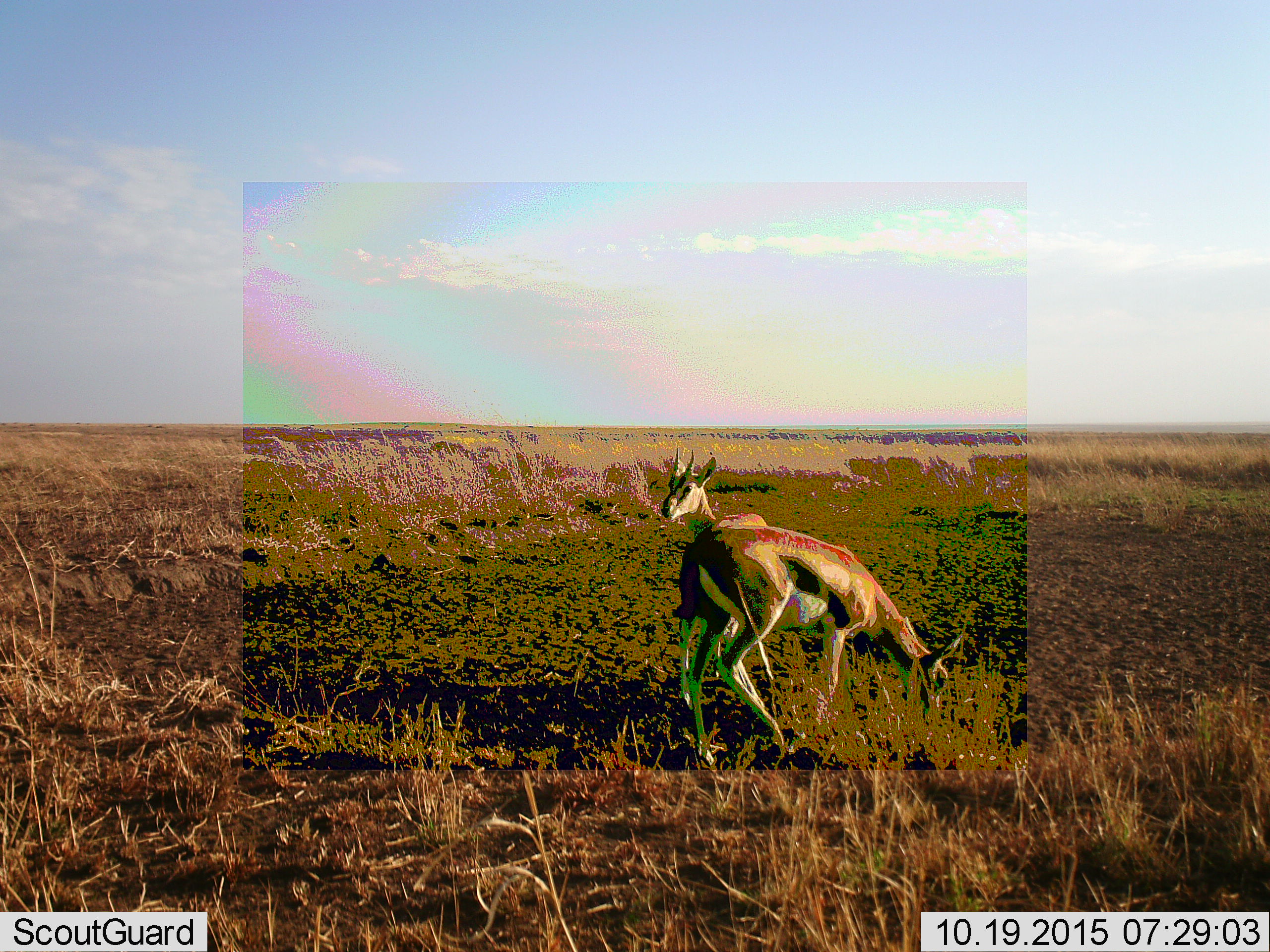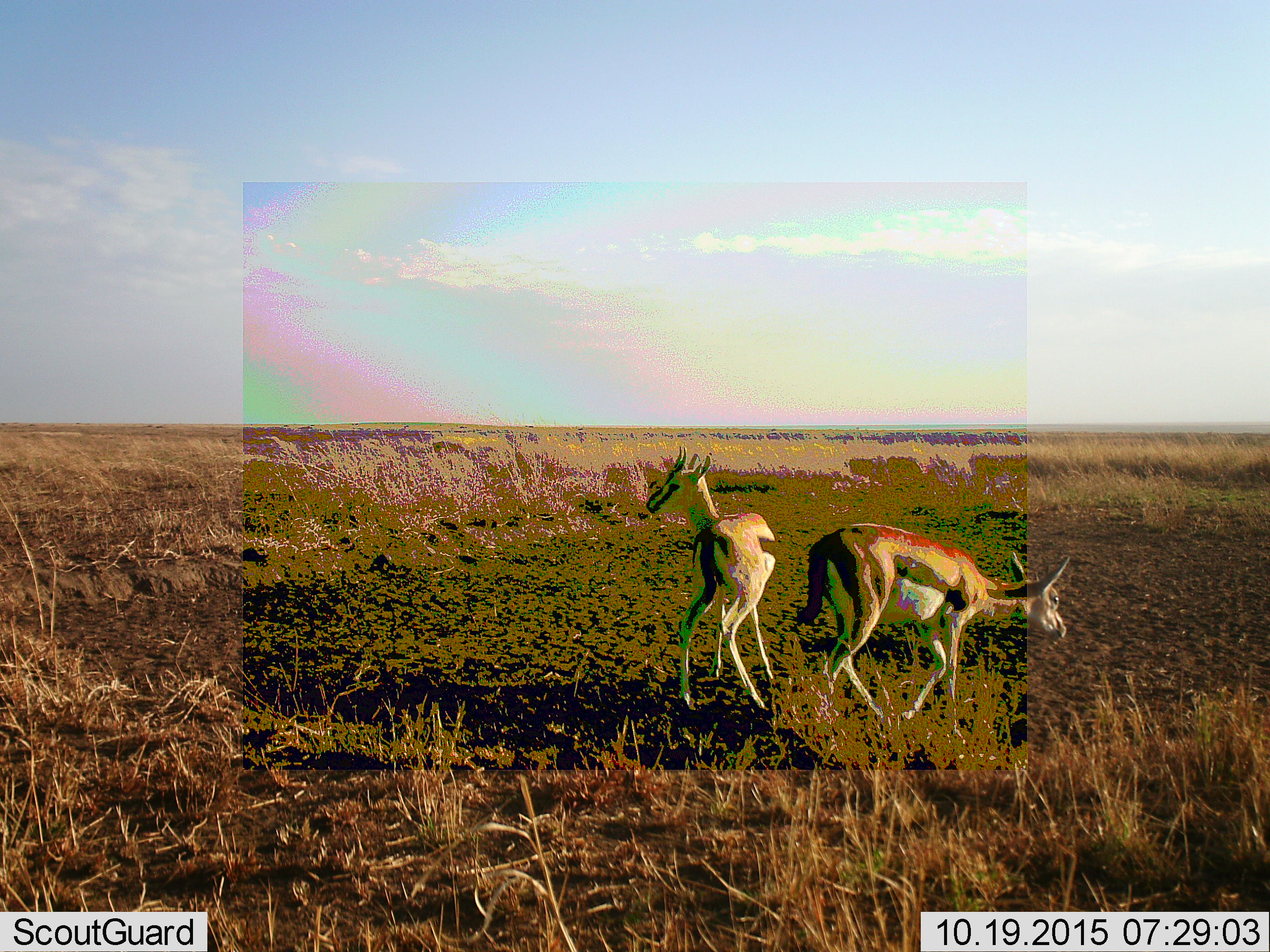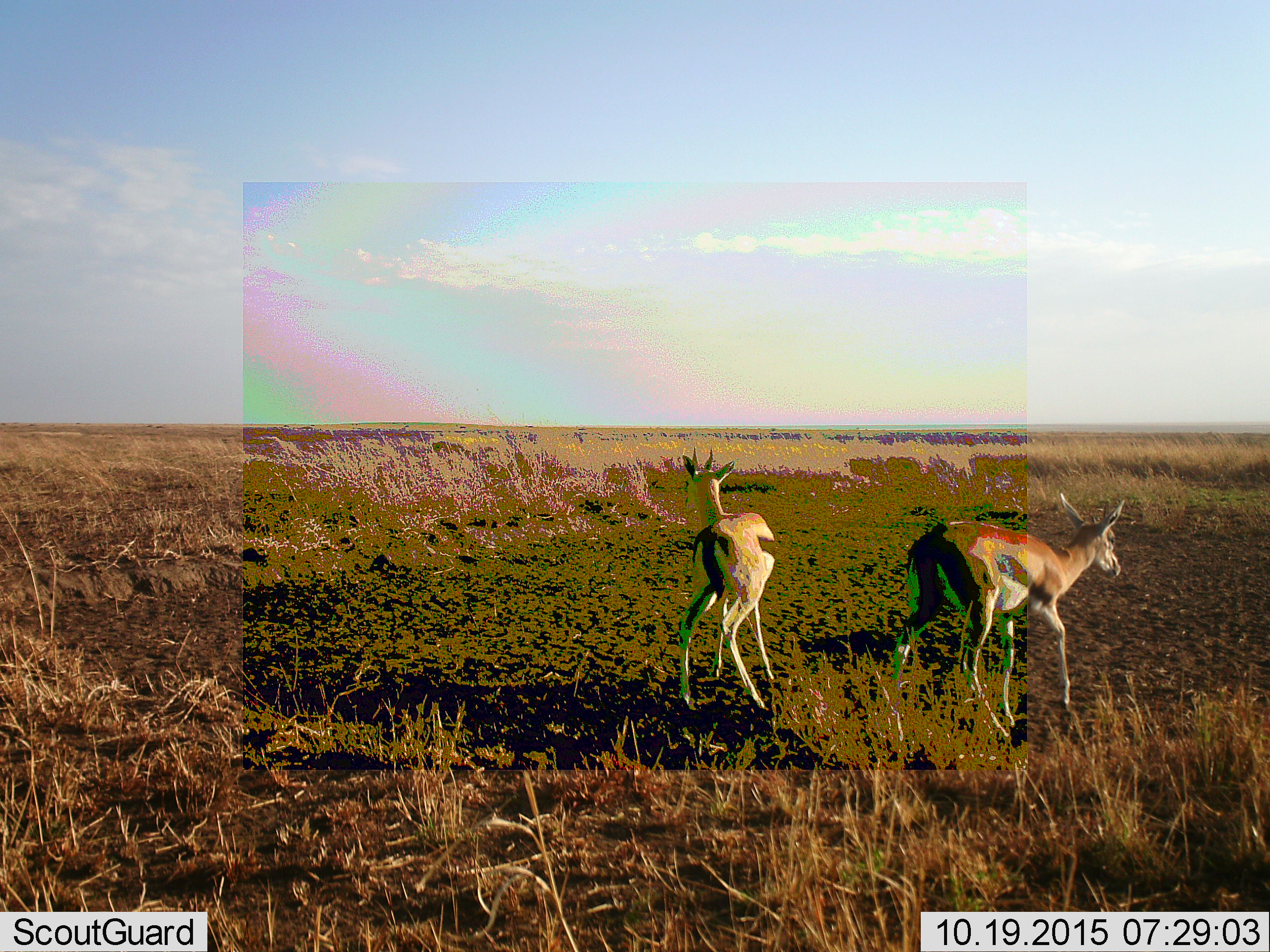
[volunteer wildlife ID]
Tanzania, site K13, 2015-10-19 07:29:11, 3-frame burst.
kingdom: Animalia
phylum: Chordata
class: Mammalia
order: Artiodactyla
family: Bovidae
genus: Eudorcas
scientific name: Eudorcas thomsonii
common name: thomson's gazelle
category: gazellethomsons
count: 2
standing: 75%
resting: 0%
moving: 62%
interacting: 12%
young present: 0%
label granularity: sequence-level